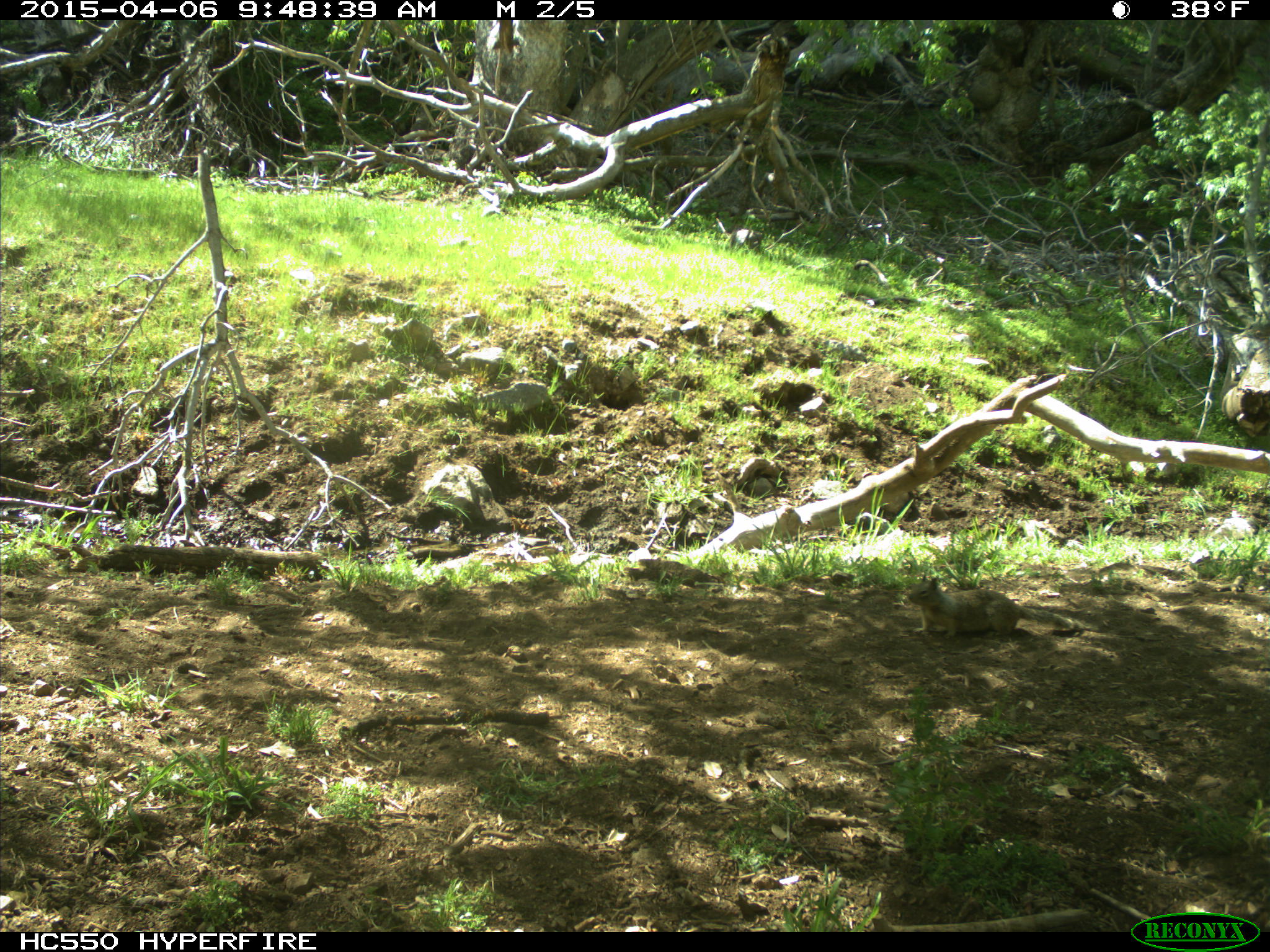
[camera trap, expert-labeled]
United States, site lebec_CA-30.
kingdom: Animalia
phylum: Chordata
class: Mammalia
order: Rodentia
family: Sciuridae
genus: Otospermophilus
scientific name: Otospermophilus beecheyi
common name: california ground squirrel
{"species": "Otospermophilus beecheyi (california ground squirrel)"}